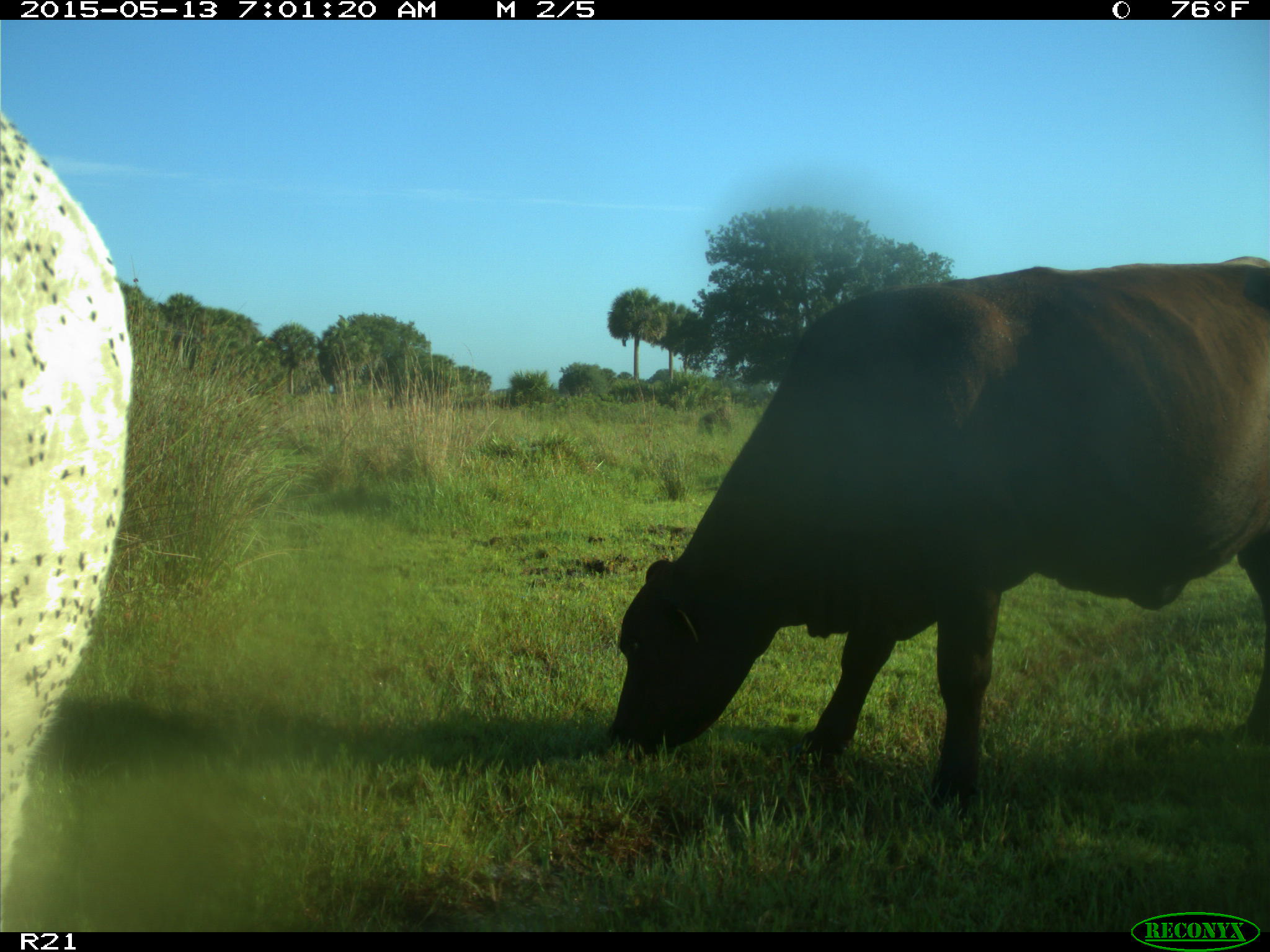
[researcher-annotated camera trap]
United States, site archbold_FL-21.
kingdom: Animalia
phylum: Chordata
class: Mammalia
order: Artiodactyla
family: Bovidae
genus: Bos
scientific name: Bos taurus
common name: domestic cow